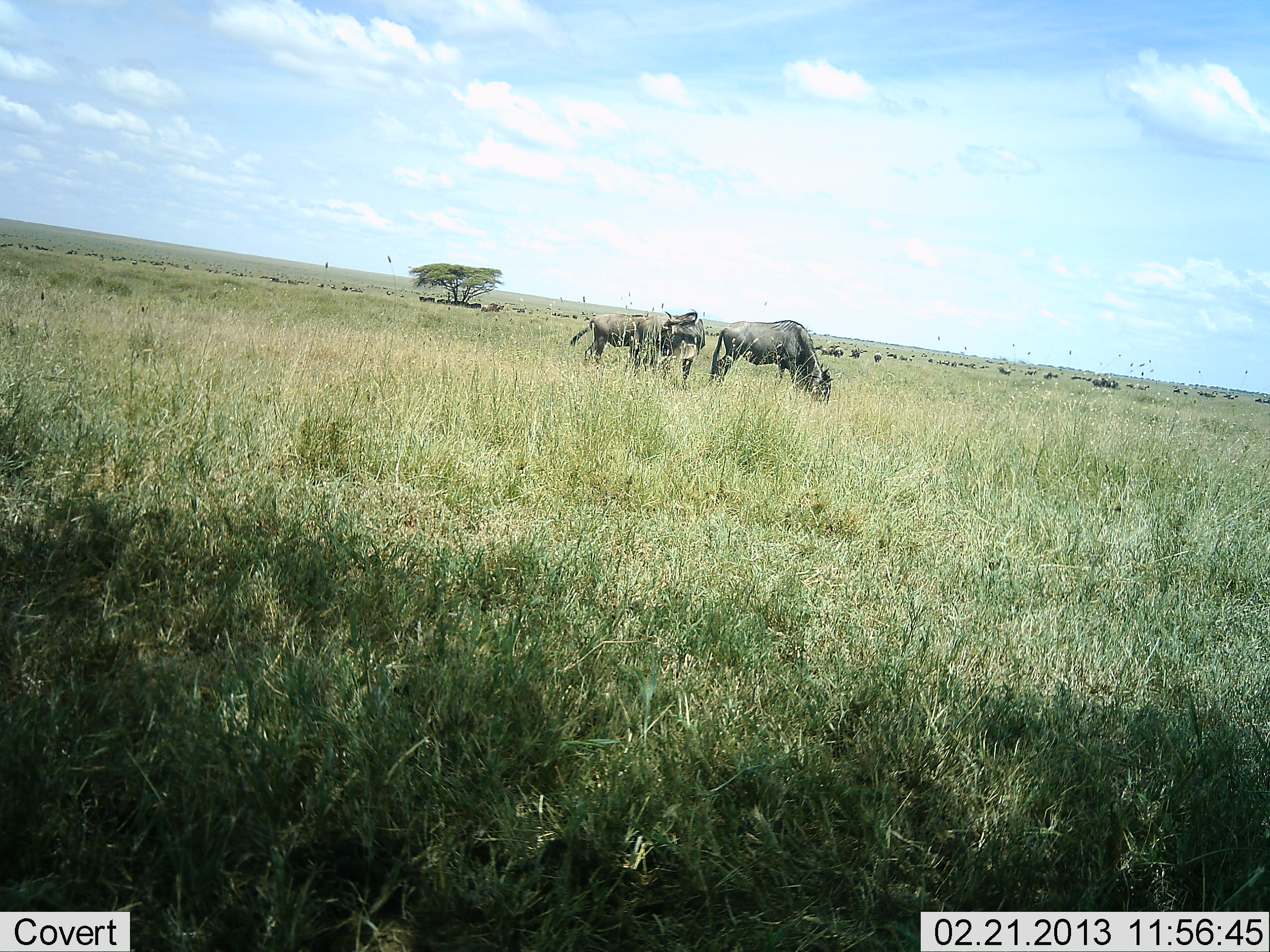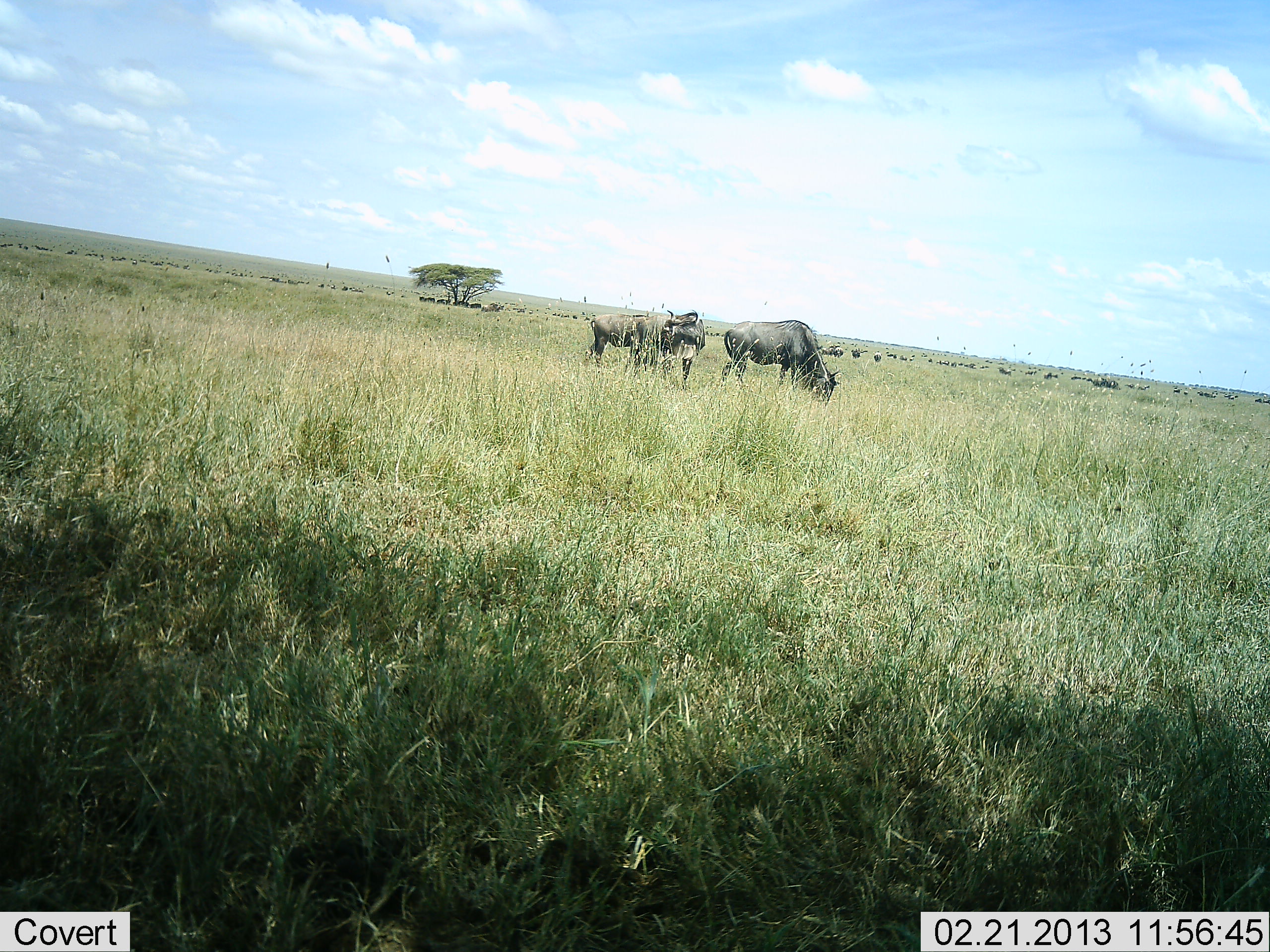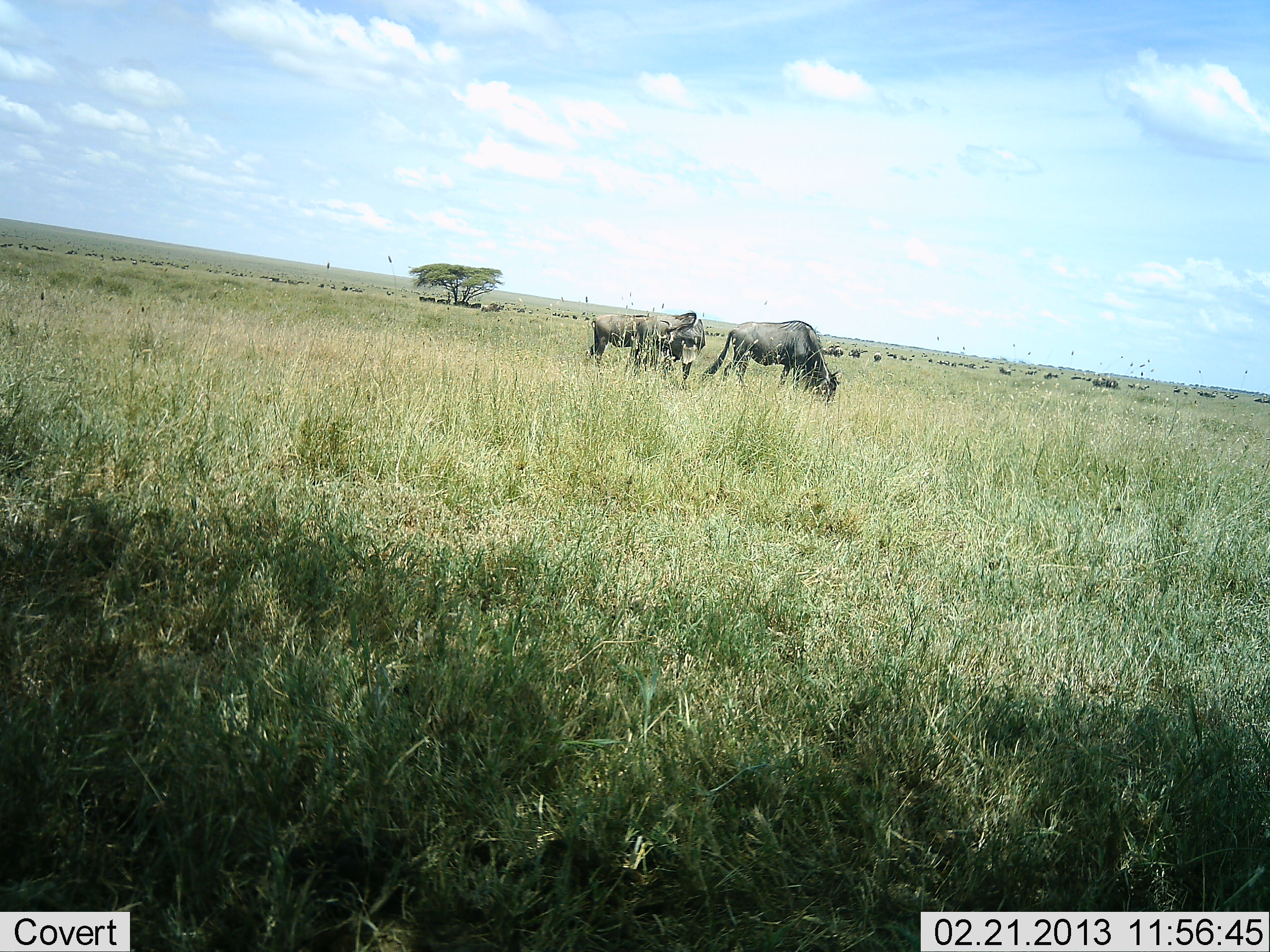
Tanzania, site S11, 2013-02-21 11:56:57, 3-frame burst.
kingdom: Animalia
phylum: Chordata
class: Mammalia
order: Artiodactyla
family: Bovidae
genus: Connochaetes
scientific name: Connochaetes taurinus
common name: blue wildebeest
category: wildebeest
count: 11-50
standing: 64%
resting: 7%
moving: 7%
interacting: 7%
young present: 0%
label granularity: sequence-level